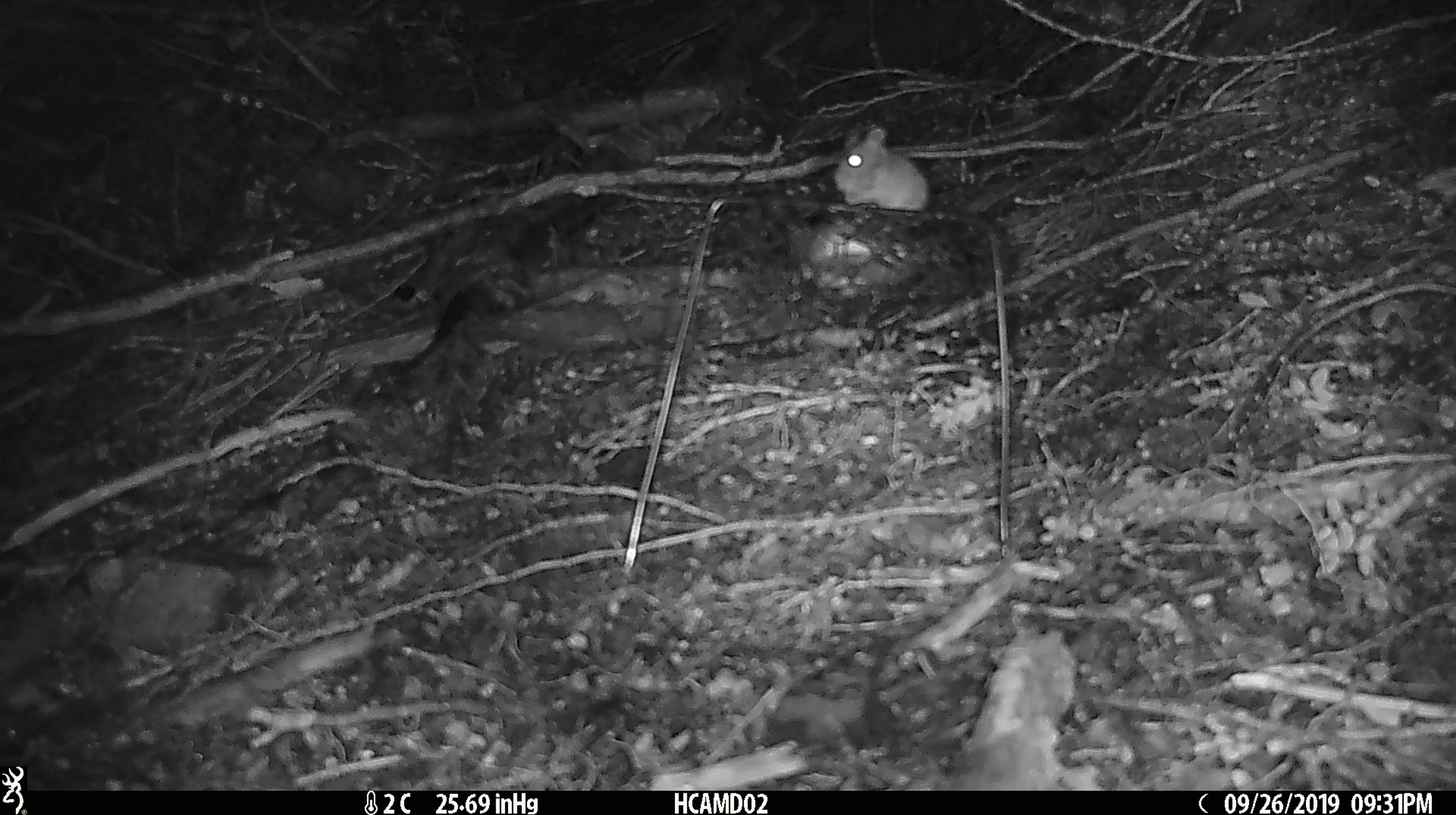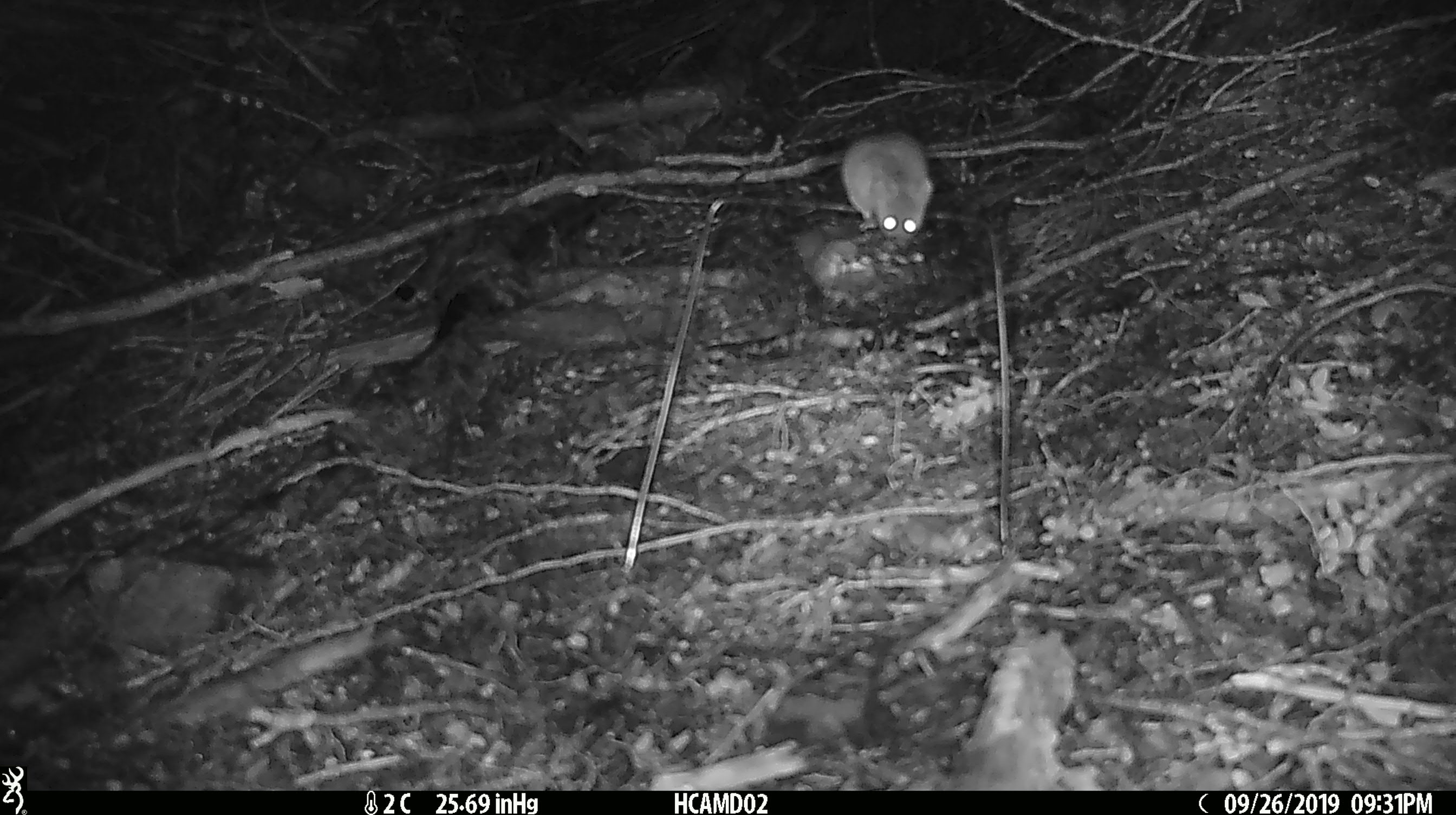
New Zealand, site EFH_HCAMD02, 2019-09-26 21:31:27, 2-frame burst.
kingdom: Animalia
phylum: Chordata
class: Mammalia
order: Rodentia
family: Muridae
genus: Mus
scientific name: Mus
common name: mouse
Mouse (Mus).